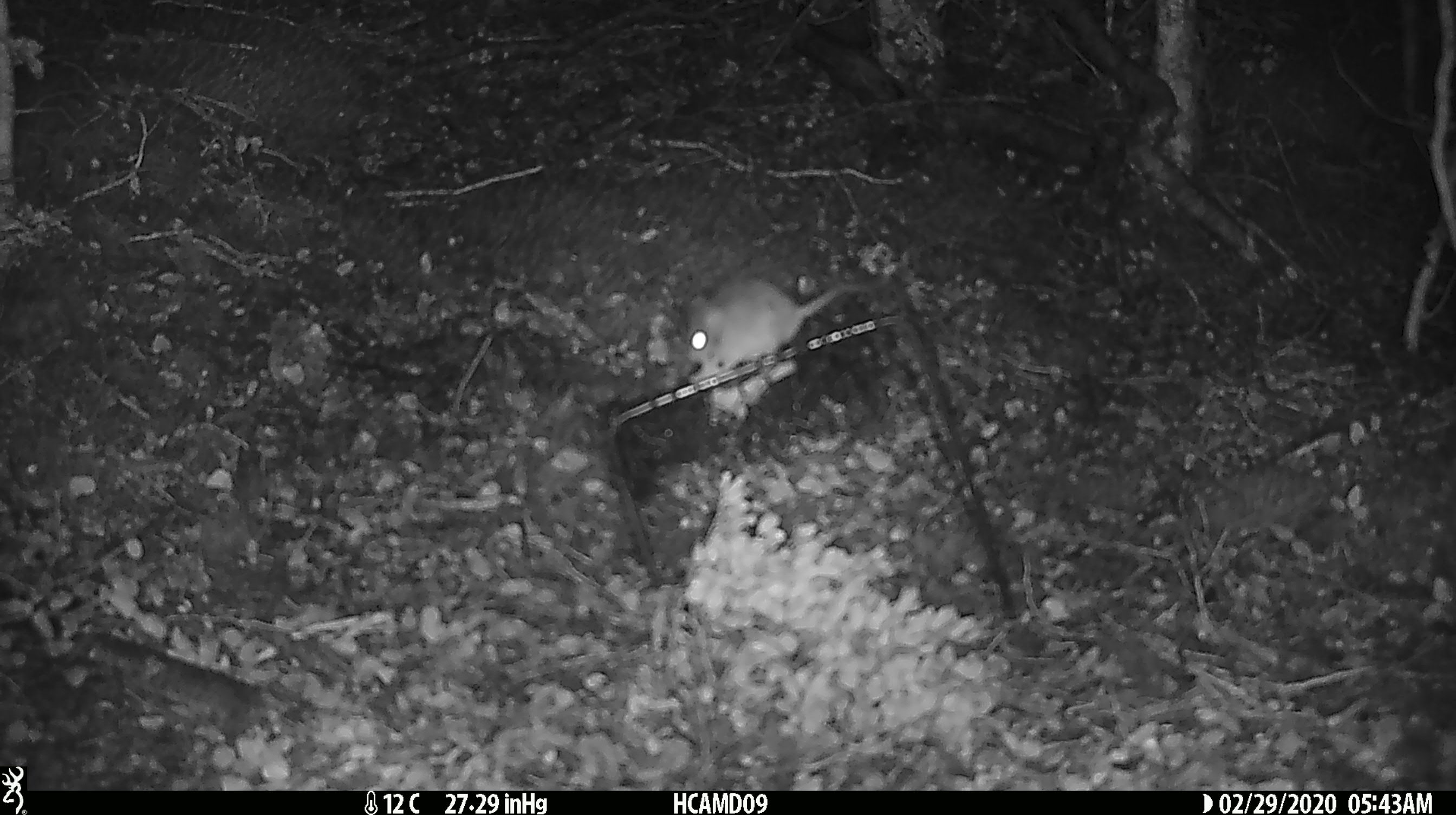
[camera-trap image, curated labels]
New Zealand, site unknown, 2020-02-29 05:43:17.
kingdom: Animalia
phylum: Chordata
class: Mammalia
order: Rodentia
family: Muridae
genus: Mus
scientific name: Mus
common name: mouse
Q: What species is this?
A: Mouse (Mus).